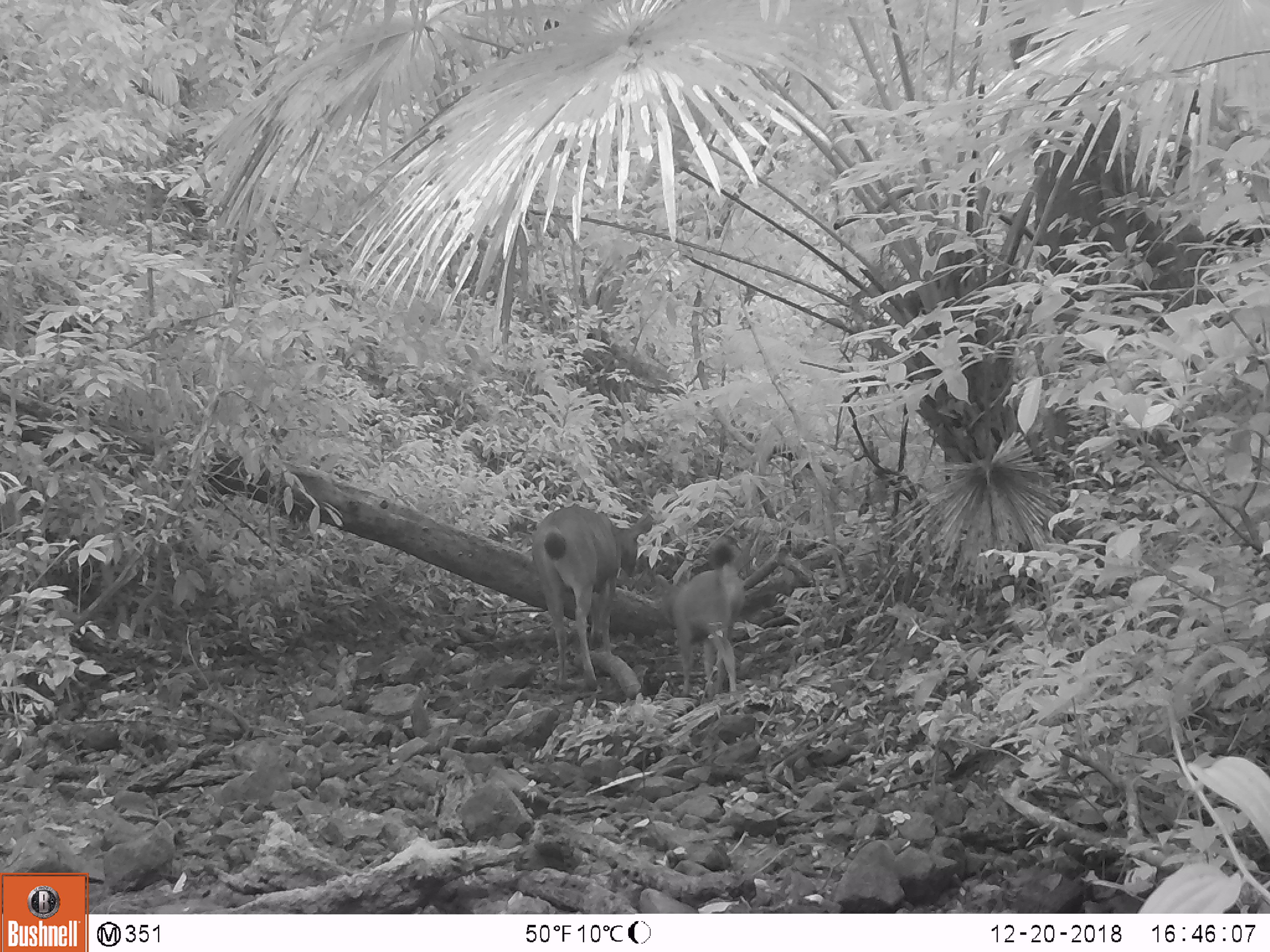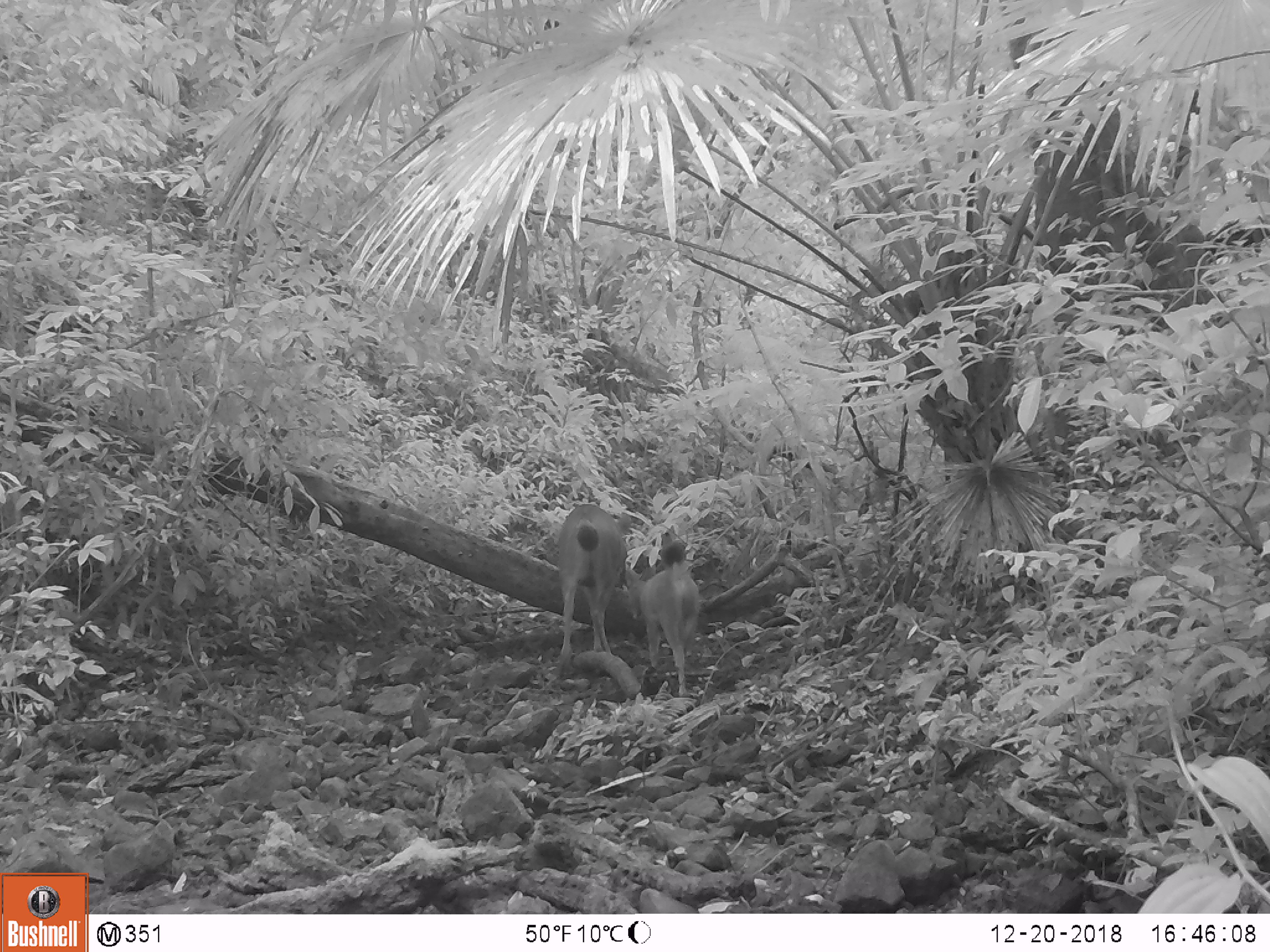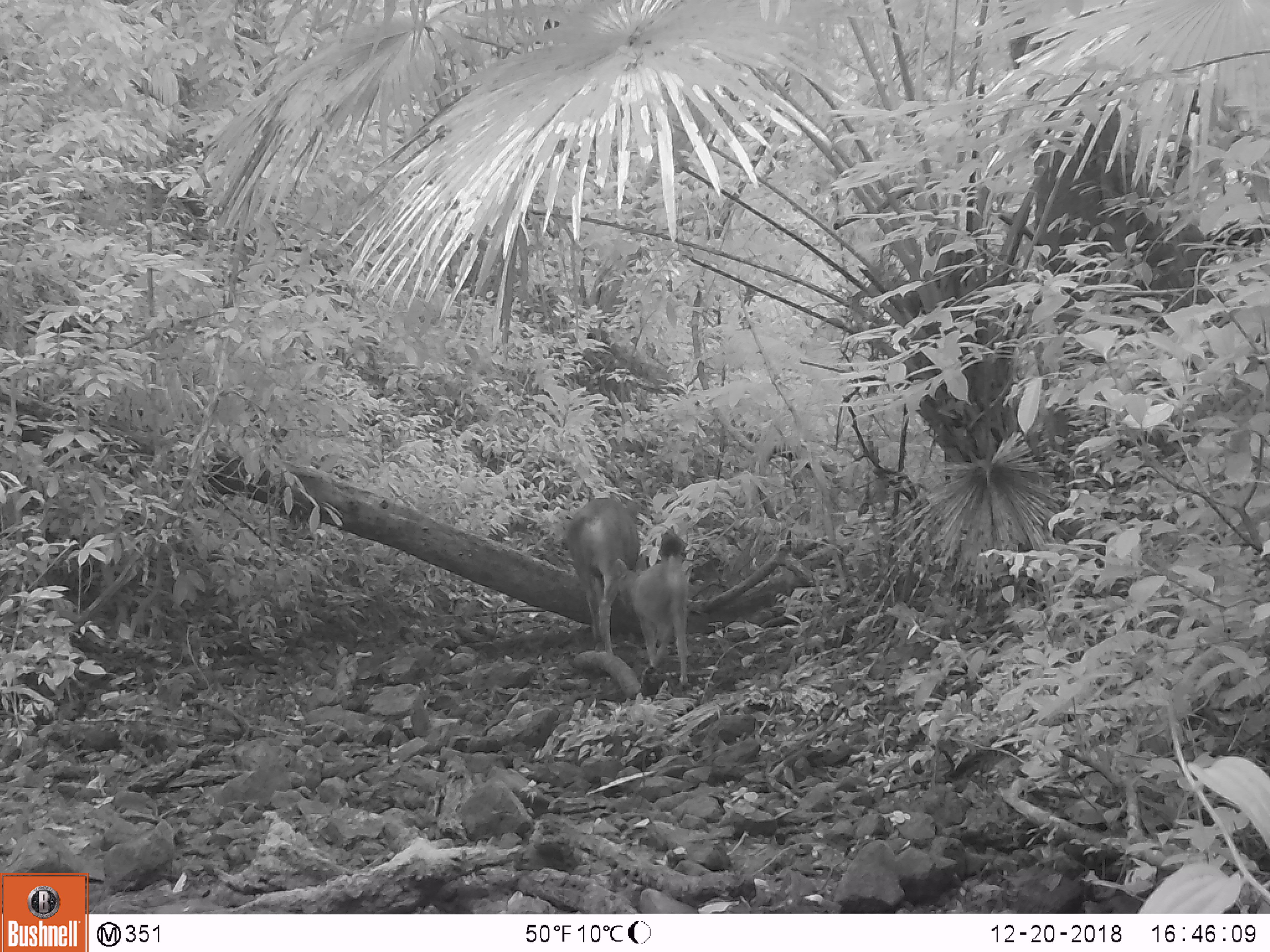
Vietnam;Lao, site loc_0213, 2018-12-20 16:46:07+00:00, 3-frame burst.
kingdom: Animalia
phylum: Chordata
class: Mammalia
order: Artiodactyla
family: Cervidae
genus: Rusa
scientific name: Rusa unicolor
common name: sambar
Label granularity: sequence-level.